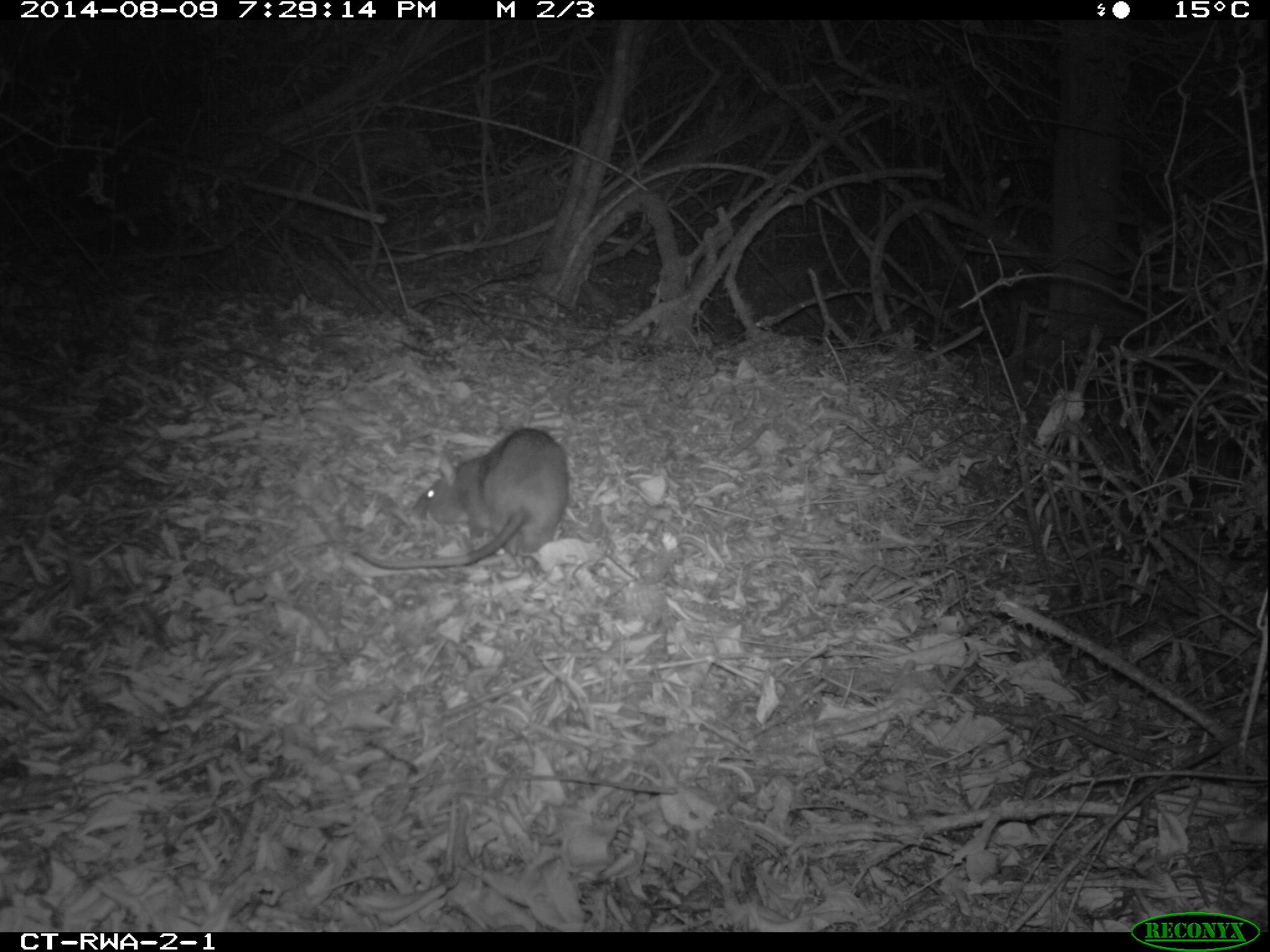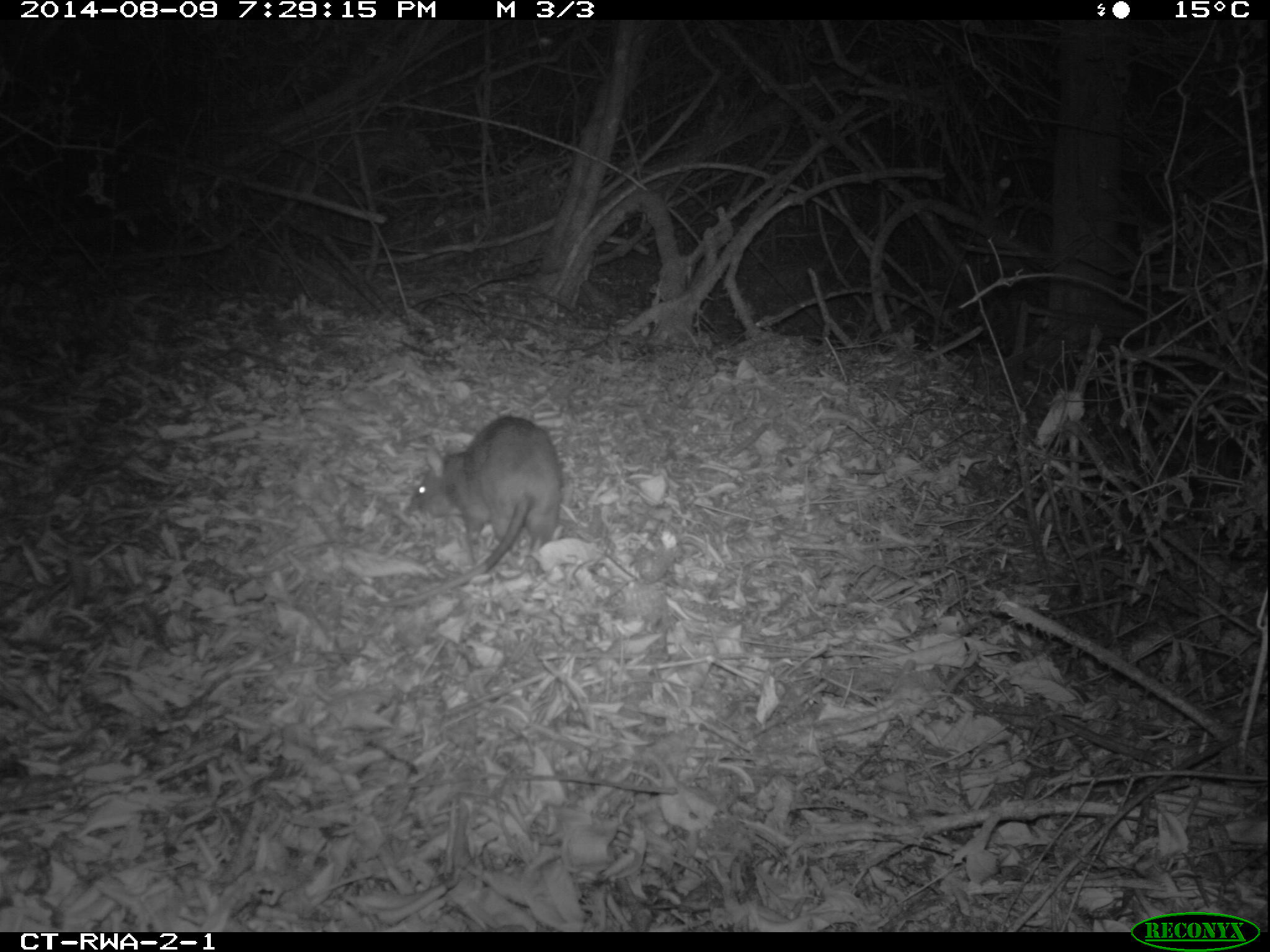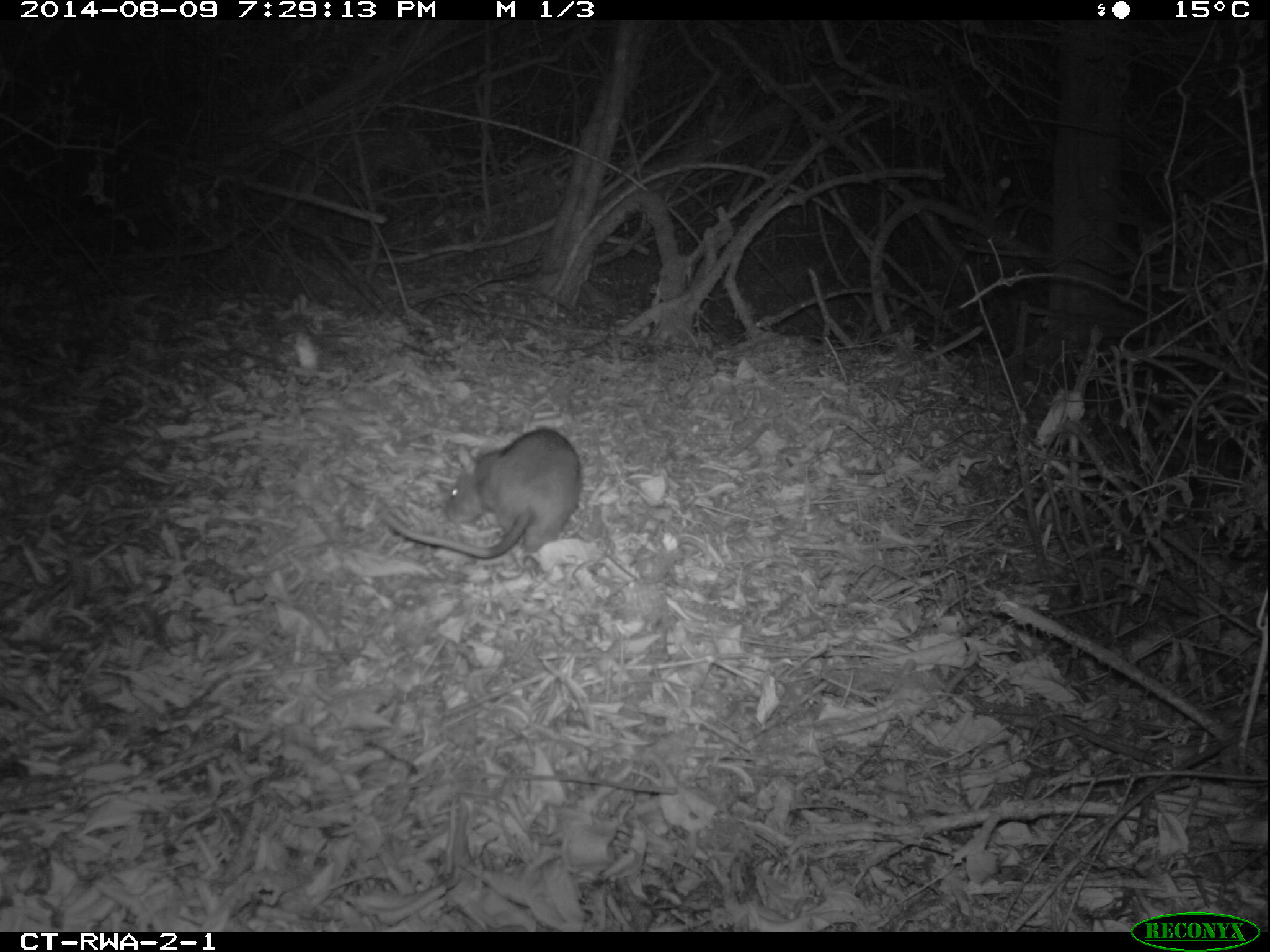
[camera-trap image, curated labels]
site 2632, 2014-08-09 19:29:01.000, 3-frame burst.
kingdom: Animalia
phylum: Chordata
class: Mammalia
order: Rodentia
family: Nesomyidae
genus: Cricetomys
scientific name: Cricetomys gambianus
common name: african giant pouched rat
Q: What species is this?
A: Cricetomys gambianus (african giant pouched rat).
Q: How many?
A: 1.